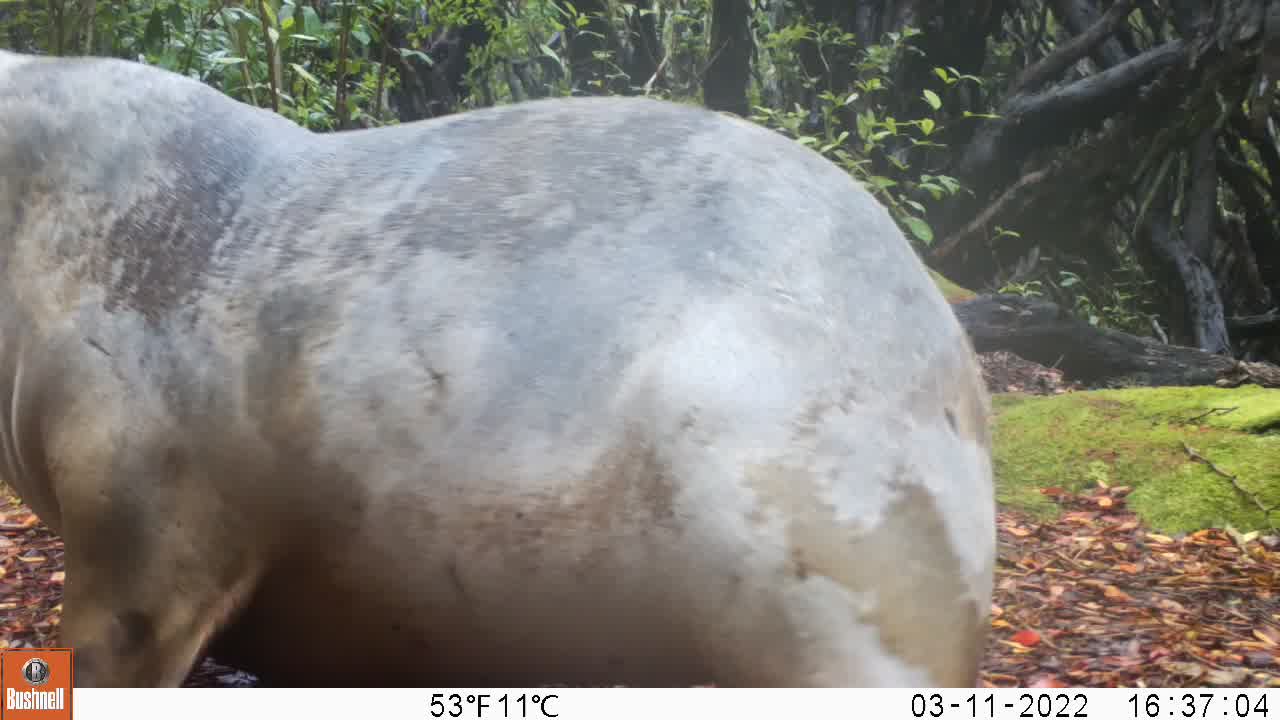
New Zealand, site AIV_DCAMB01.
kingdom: Animalia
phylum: Chordata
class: Mammalia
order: Carnivora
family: Otariidae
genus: Phocarctos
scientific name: Phocarctos hookeri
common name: new zealand sea lion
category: sealion